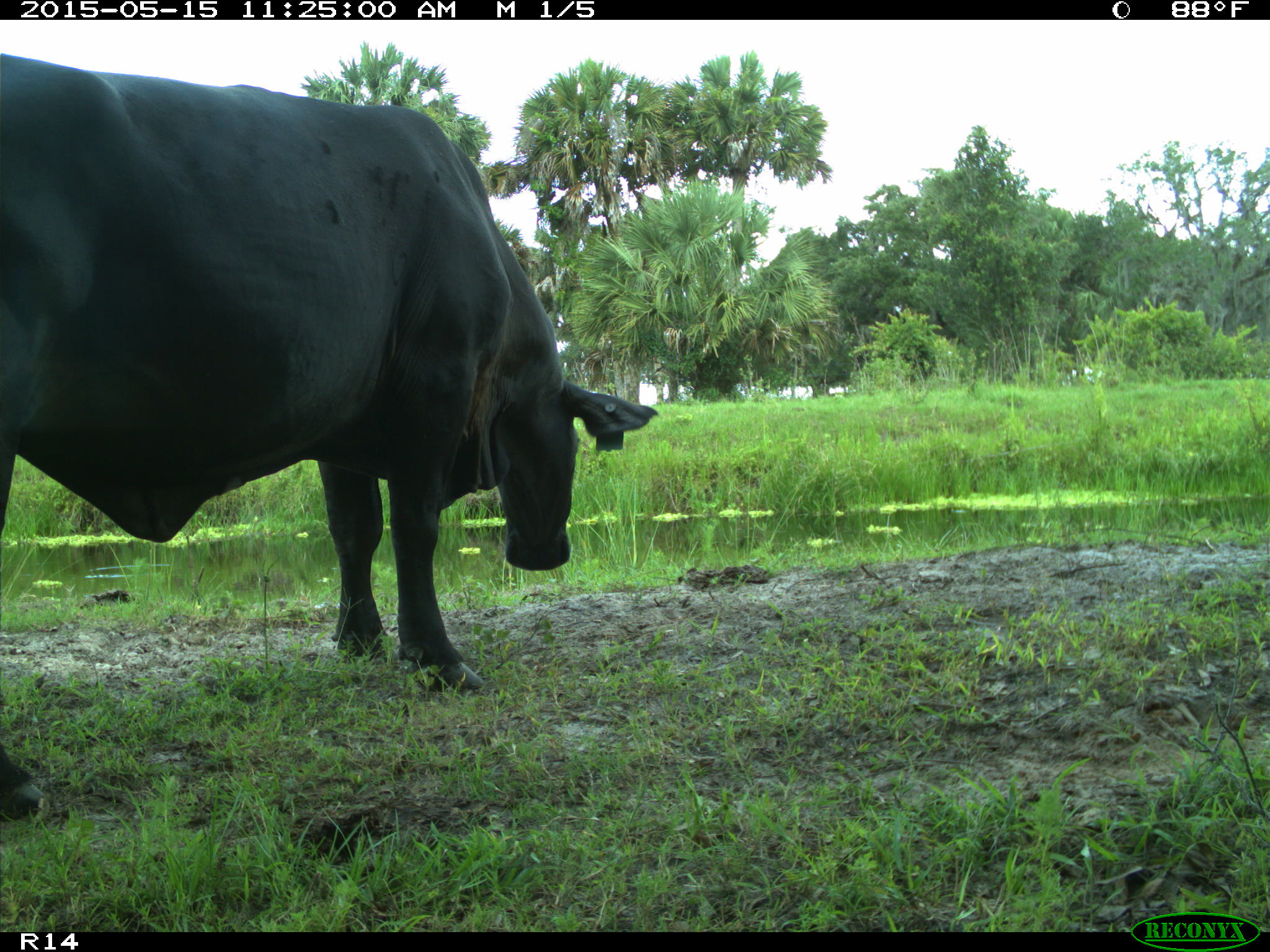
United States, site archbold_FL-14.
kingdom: Animalia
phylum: Chordata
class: Mammalia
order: Artiodactyla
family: Bovidae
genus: Bos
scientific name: Bos taurus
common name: domestic cow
Bos taurus (domestic cow).